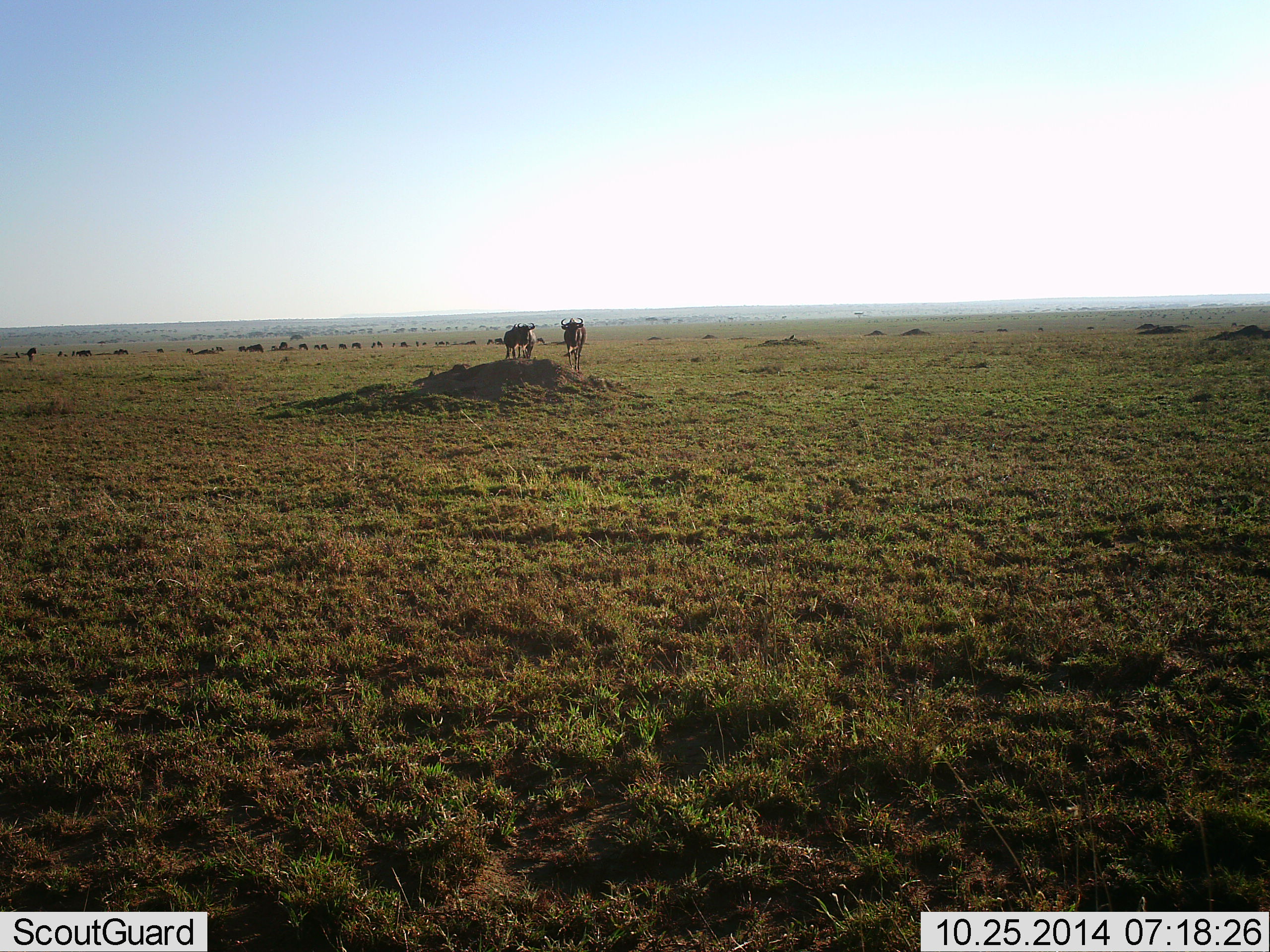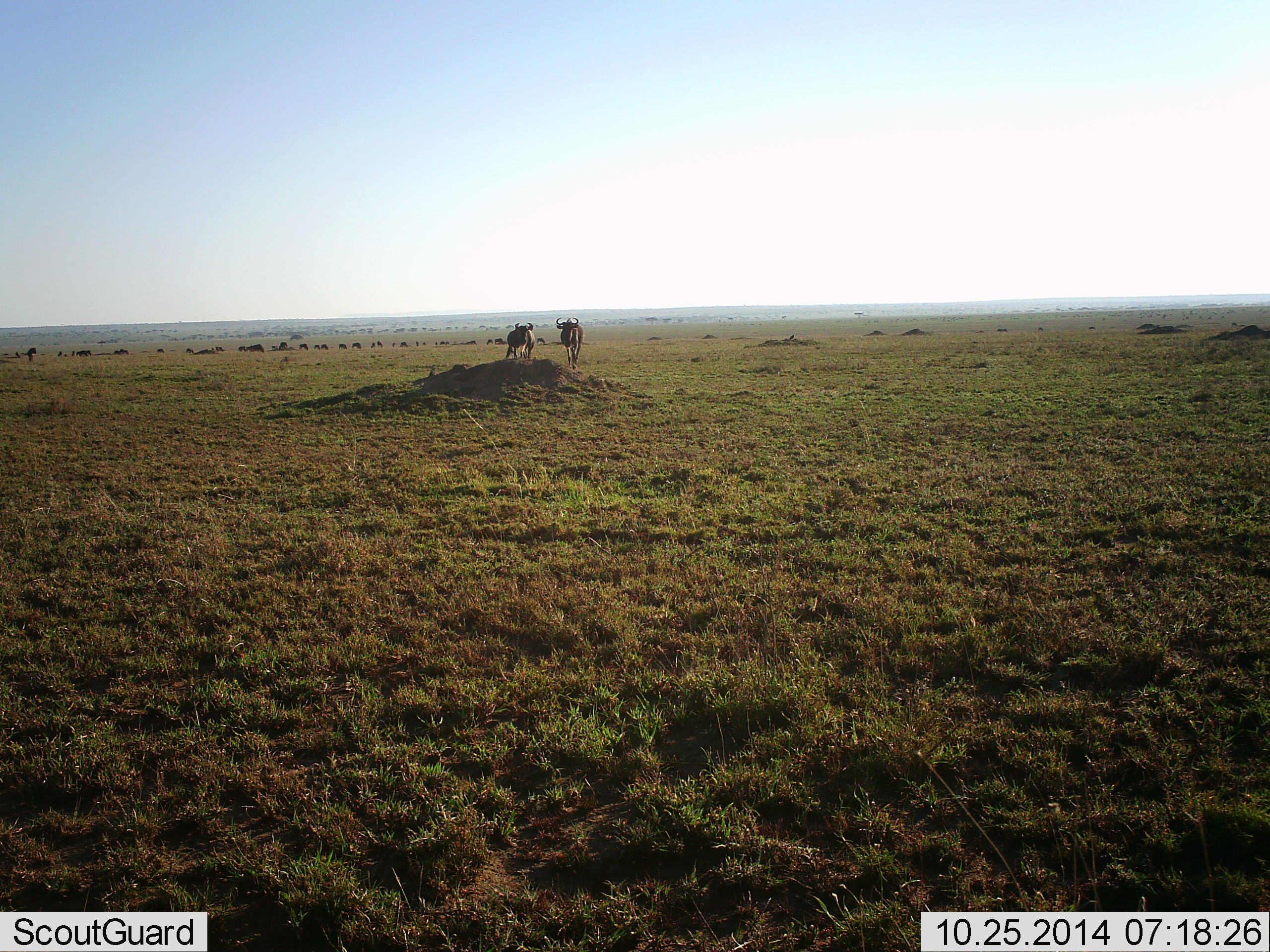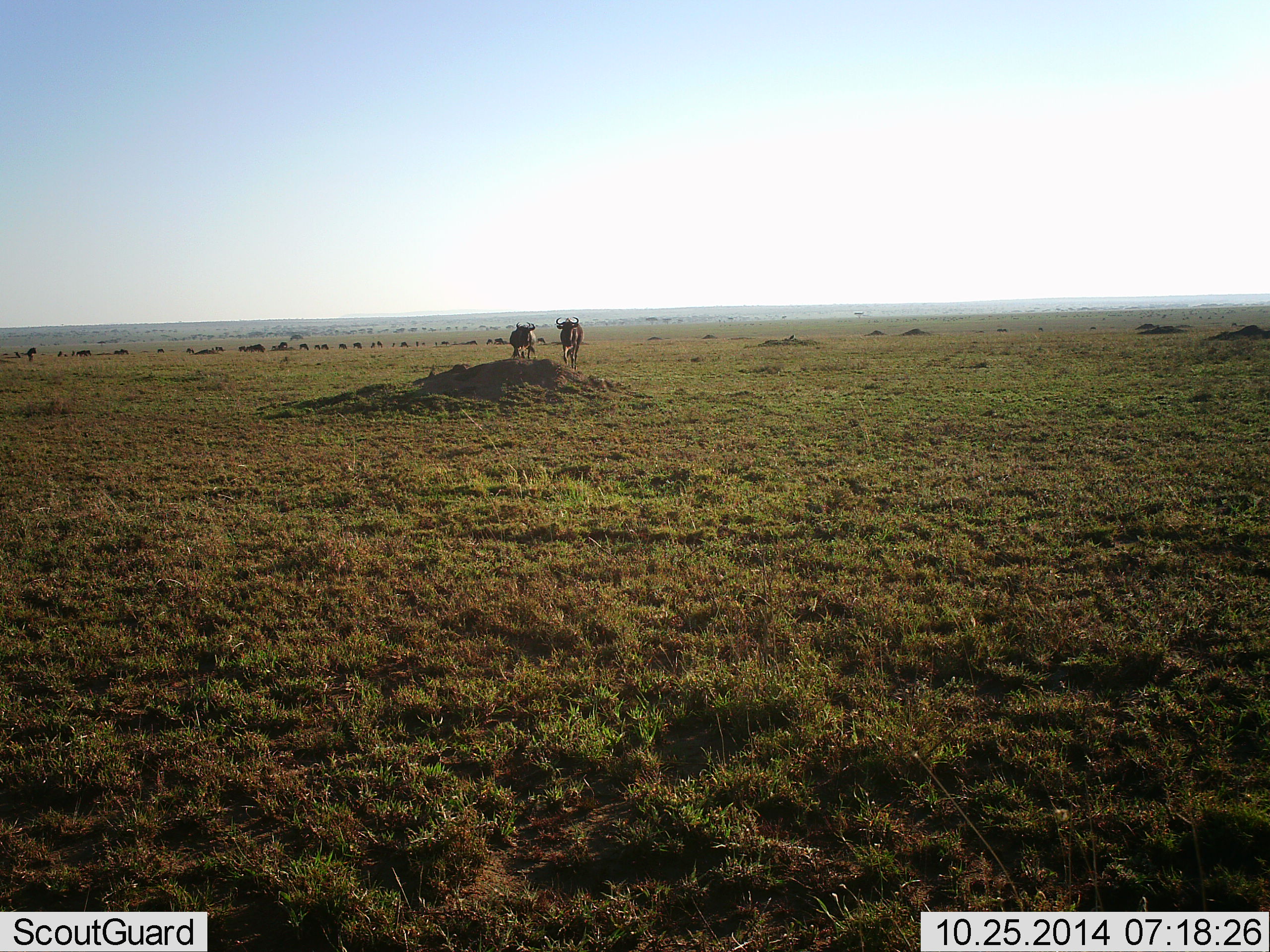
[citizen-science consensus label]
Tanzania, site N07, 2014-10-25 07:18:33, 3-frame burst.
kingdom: Animalia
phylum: Chordata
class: Mammalia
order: Artiodactyla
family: Bovidae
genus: Connochaetes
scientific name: Connochaetes taurinus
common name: blue wildebeest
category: wildebeest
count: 11-50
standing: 60%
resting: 0%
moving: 50%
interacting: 0%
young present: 0%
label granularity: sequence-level